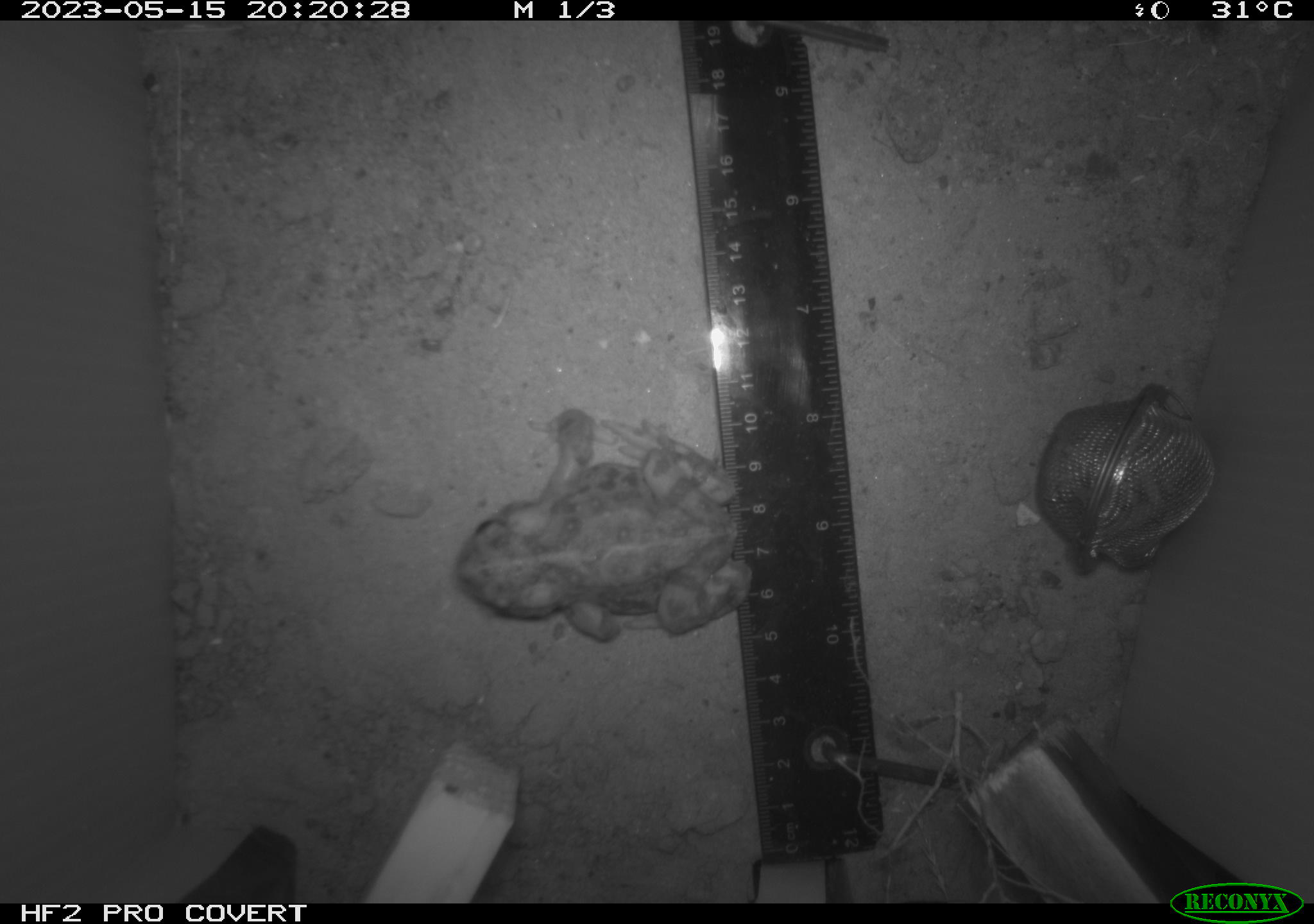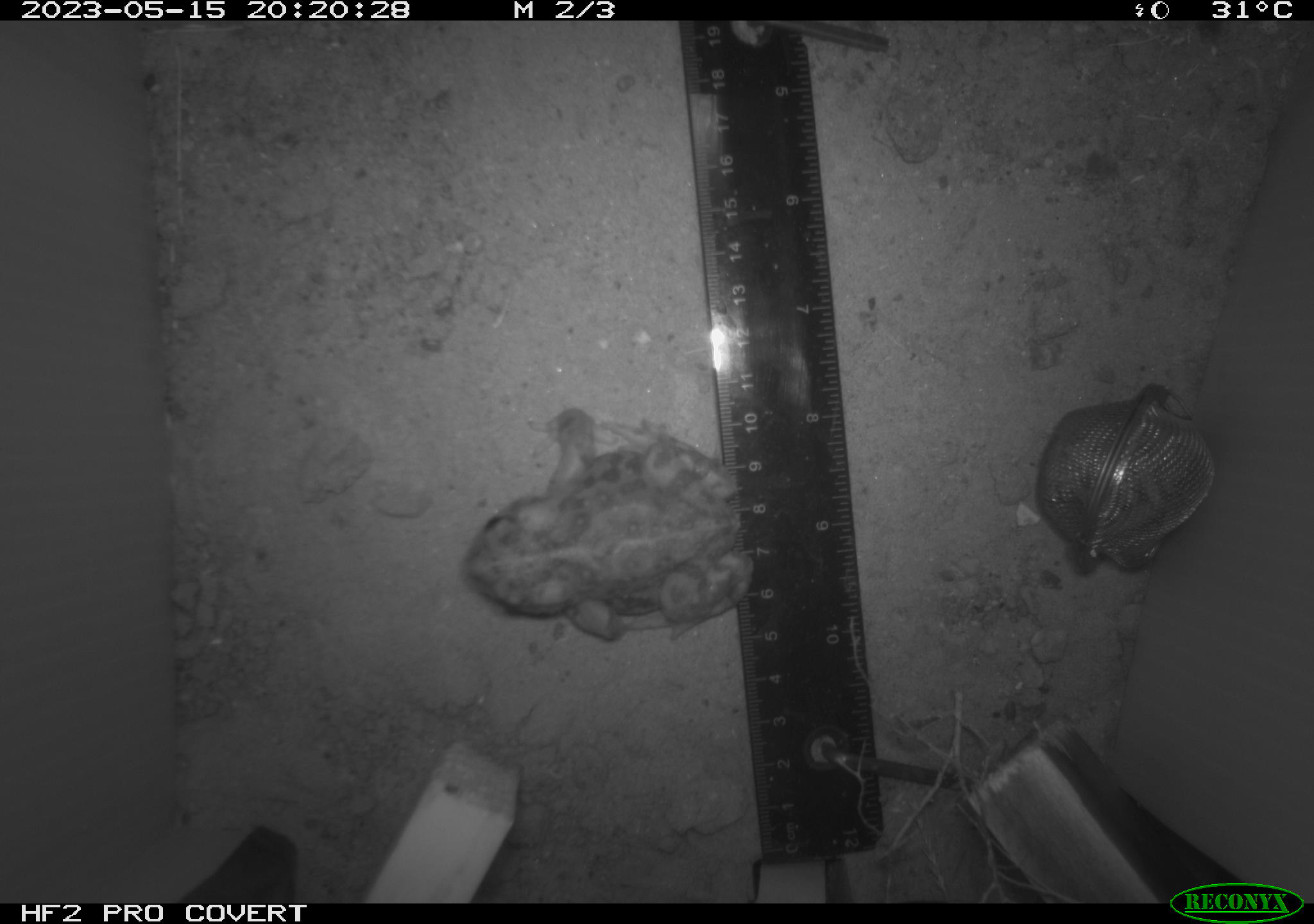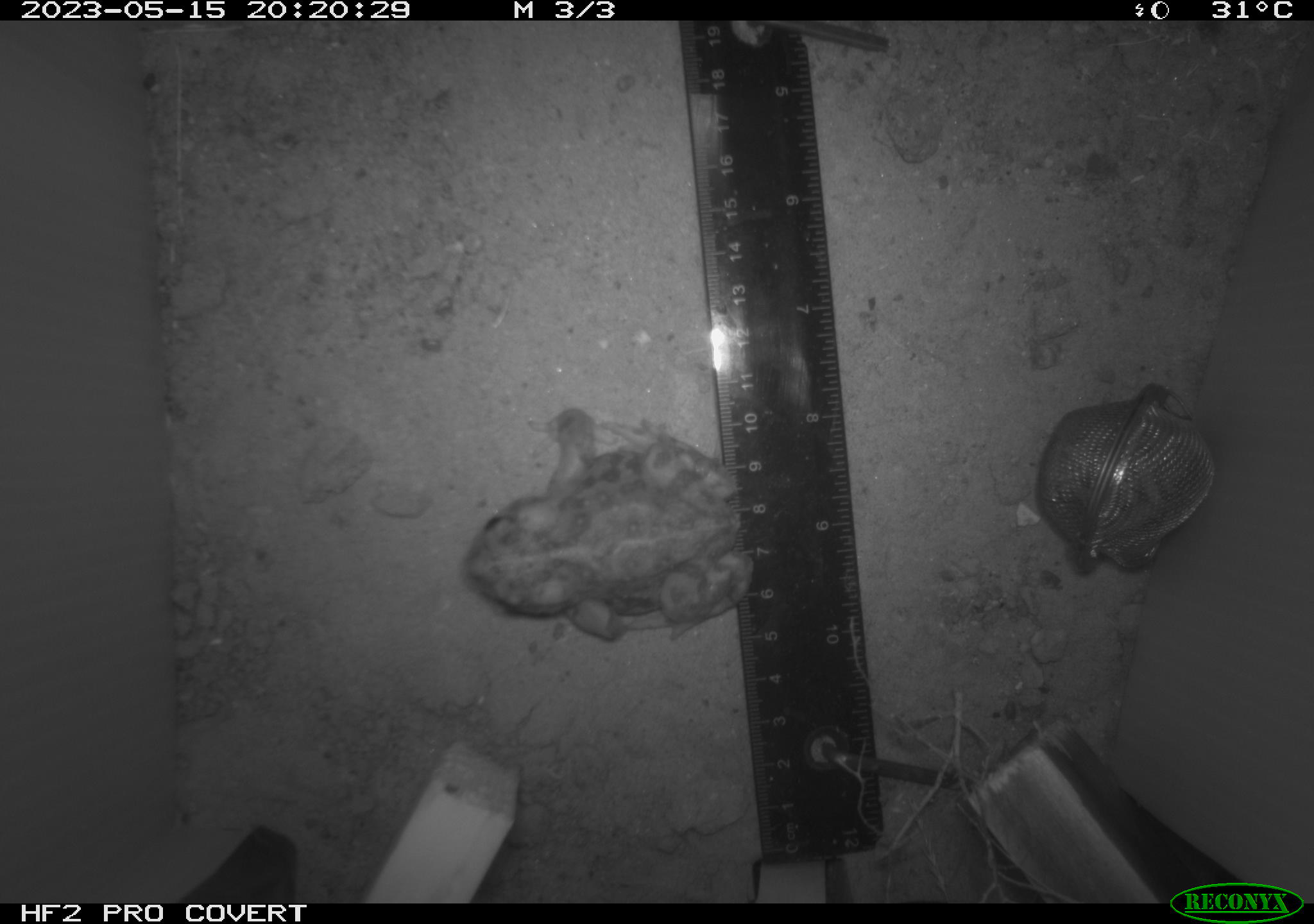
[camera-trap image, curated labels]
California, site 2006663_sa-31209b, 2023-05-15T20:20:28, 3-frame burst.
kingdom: Animalia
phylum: Chordata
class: Amphibia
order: Anura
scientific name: Anura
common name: frogs